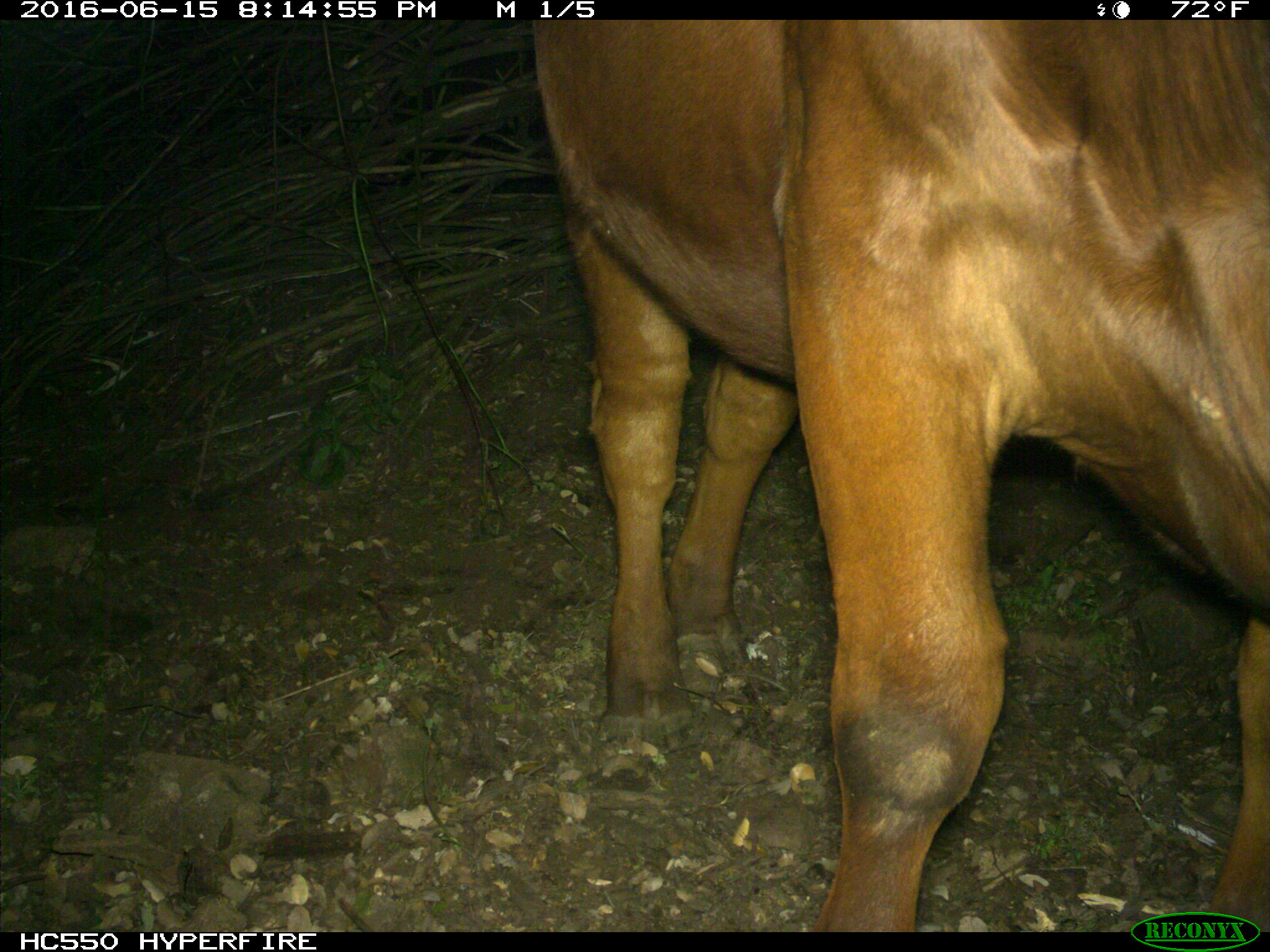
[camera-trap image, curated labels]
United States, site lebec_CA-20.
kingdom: Animalia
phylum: Chordata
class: Mammalia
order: Artiodactyla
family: Bovidae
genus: Bos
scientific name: Bos taurus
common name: domestic cow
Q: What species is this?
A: Bos taurus (domestic cow).